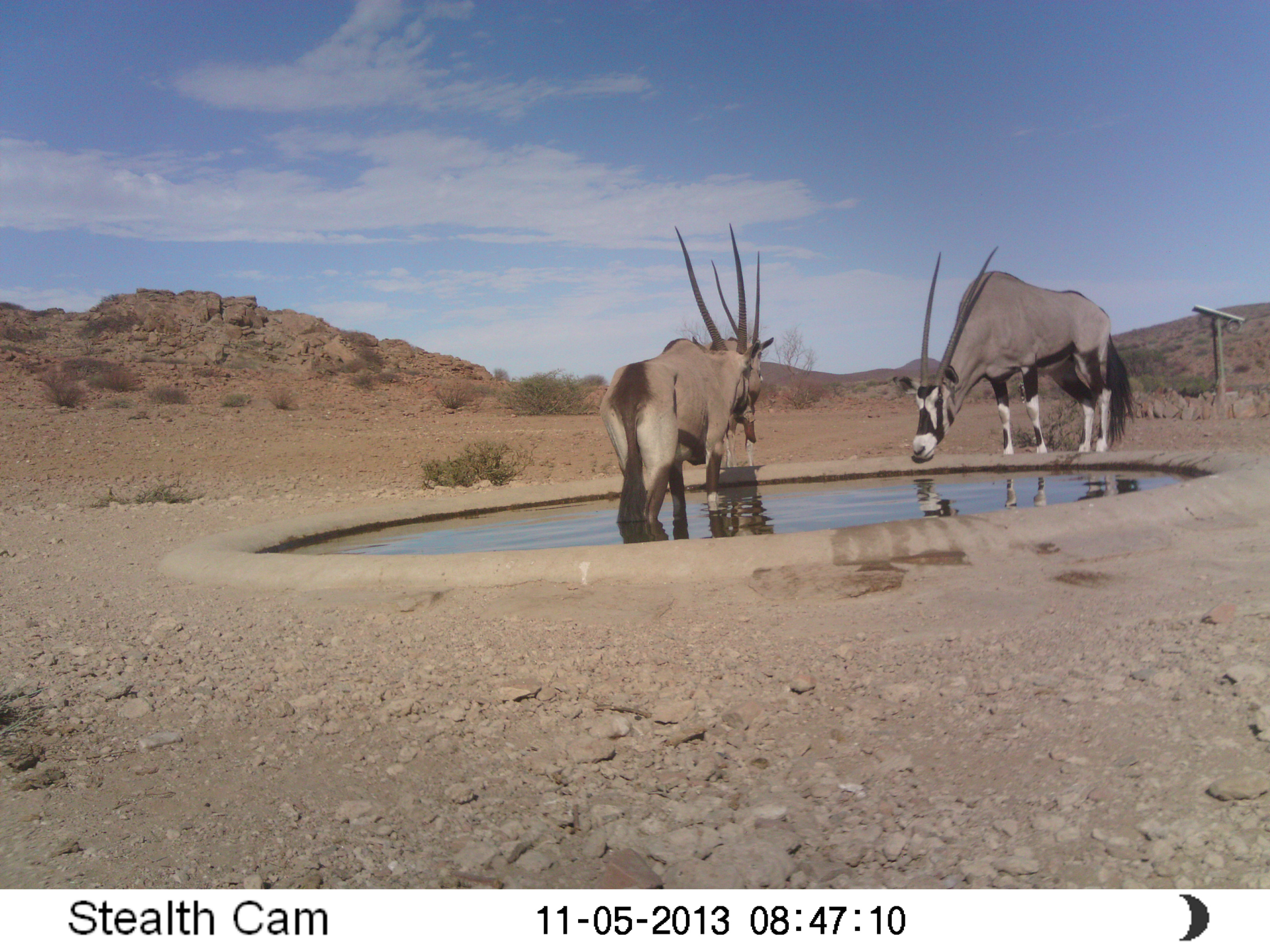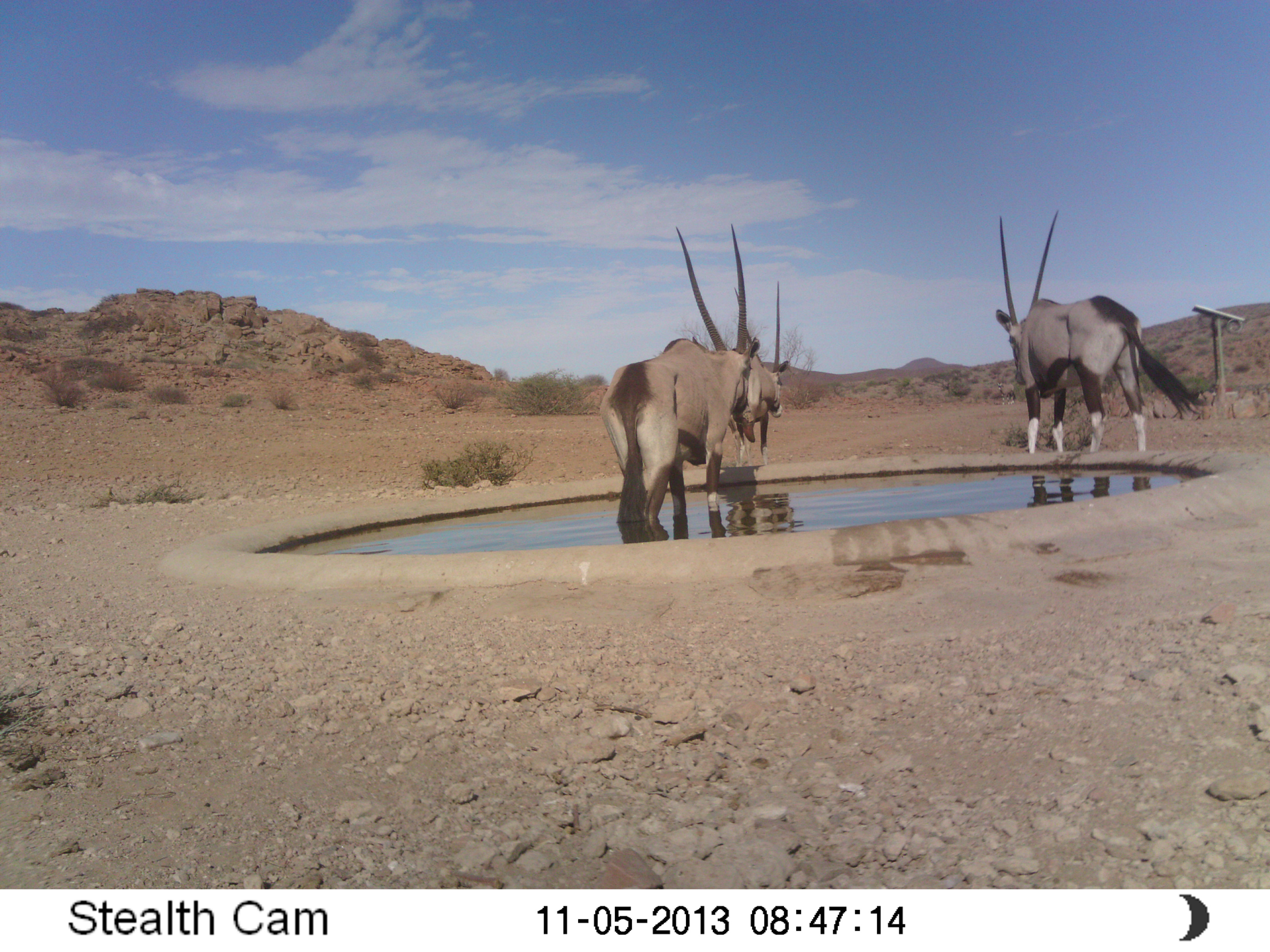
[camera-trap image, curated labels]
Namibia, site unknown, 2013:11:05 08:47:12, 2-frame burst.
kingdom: Animalia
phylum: Chordata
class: Mammalia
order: Artiodactyla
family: Bovidae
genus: Oryx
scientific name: Oryx gazella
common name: gemsbok